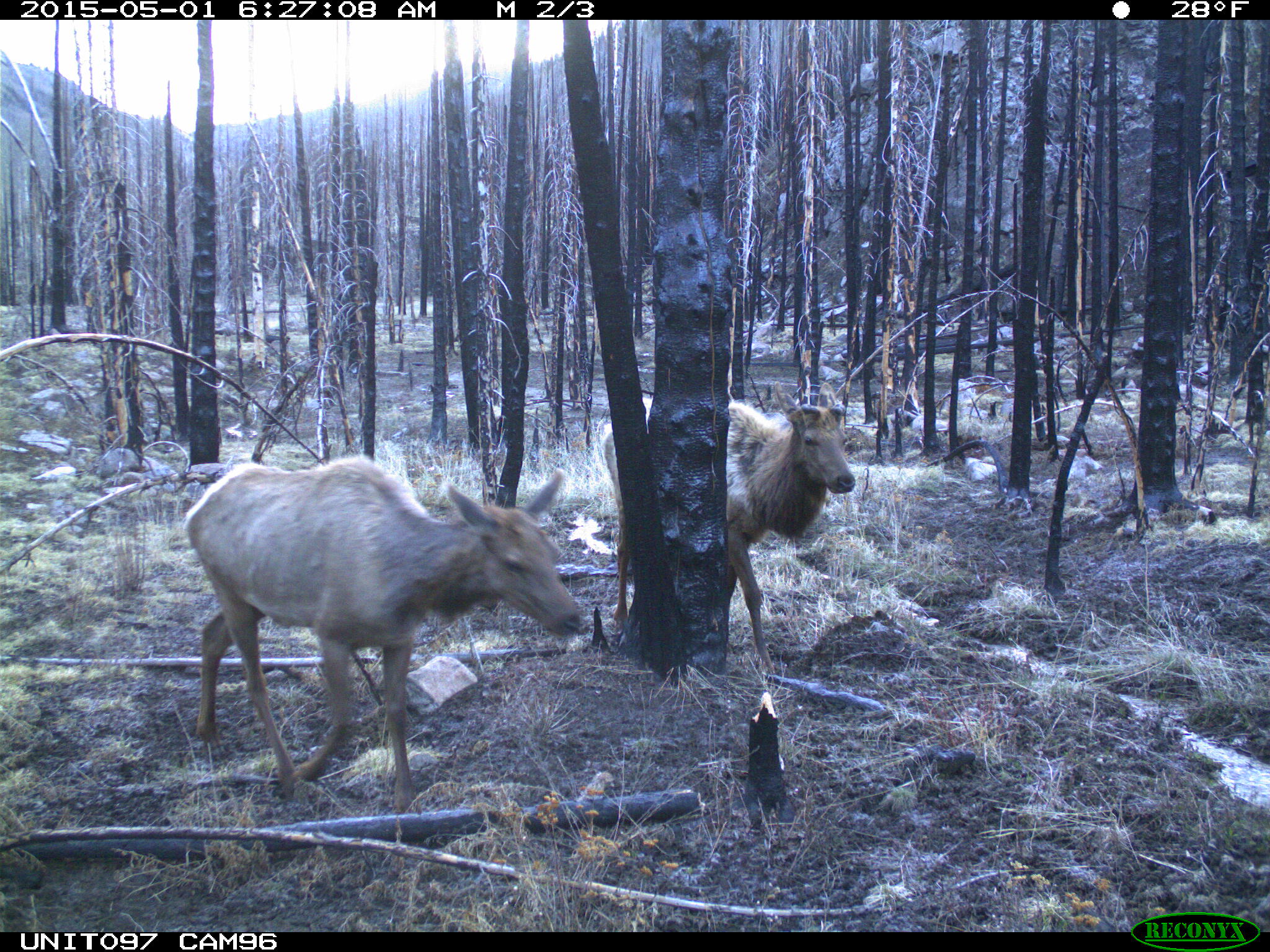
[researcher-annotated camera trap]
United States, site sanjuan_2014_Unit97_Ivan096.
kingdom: Animalia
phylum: Chordata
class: Mammalia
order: Artiodactyla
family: Cervidae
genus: Cervus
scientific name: Cervus elaphus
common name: red deer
Cervus elaphus (red deer).